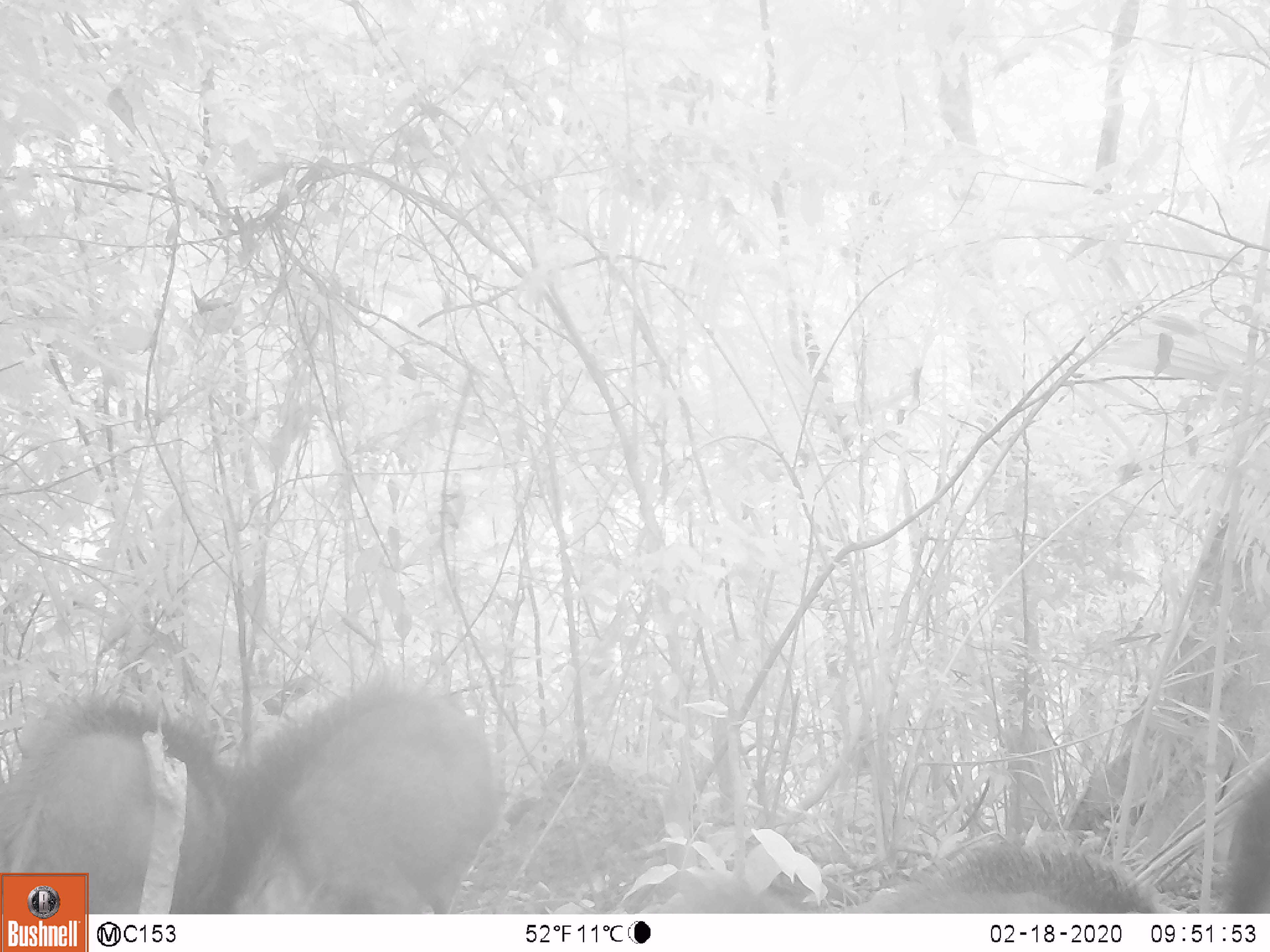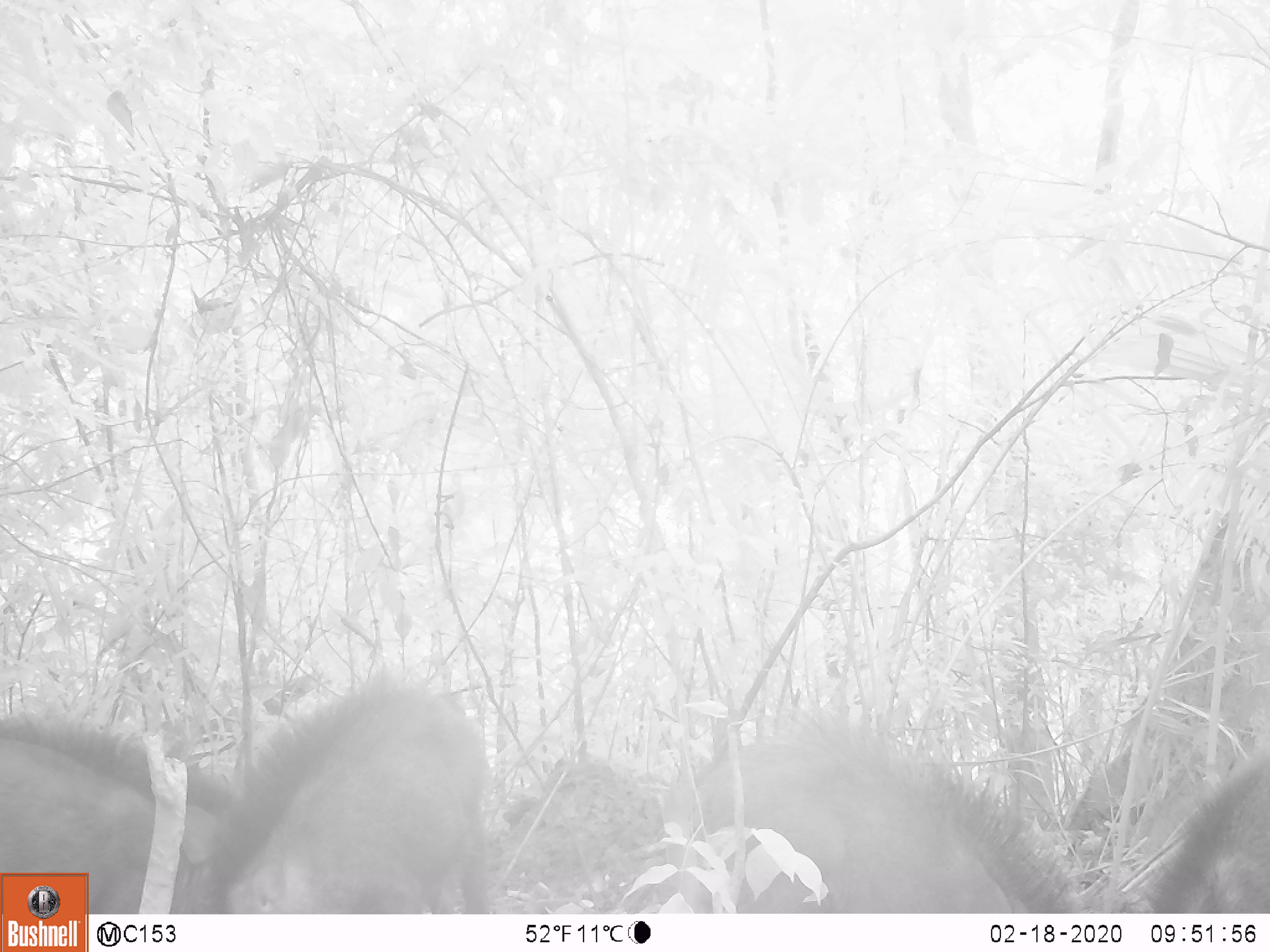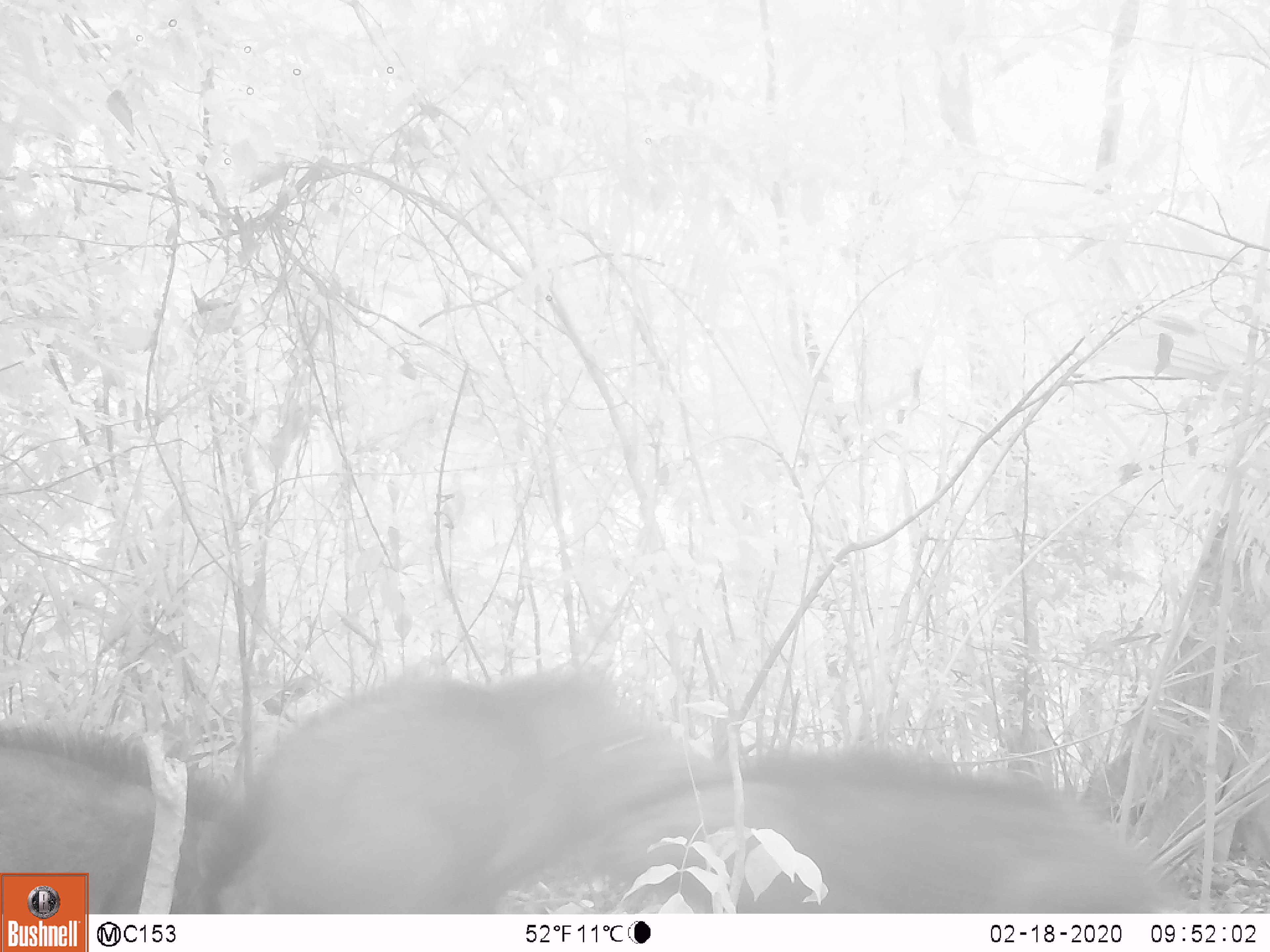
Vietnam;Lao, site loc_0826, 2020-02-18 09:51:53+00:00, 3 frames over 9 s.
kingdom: Animalia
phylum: Chordata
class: Mammalia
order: Artiodactyla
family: Suidae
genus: Sus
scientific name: Sus scrofa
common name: eurasian wild pig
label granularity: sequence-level